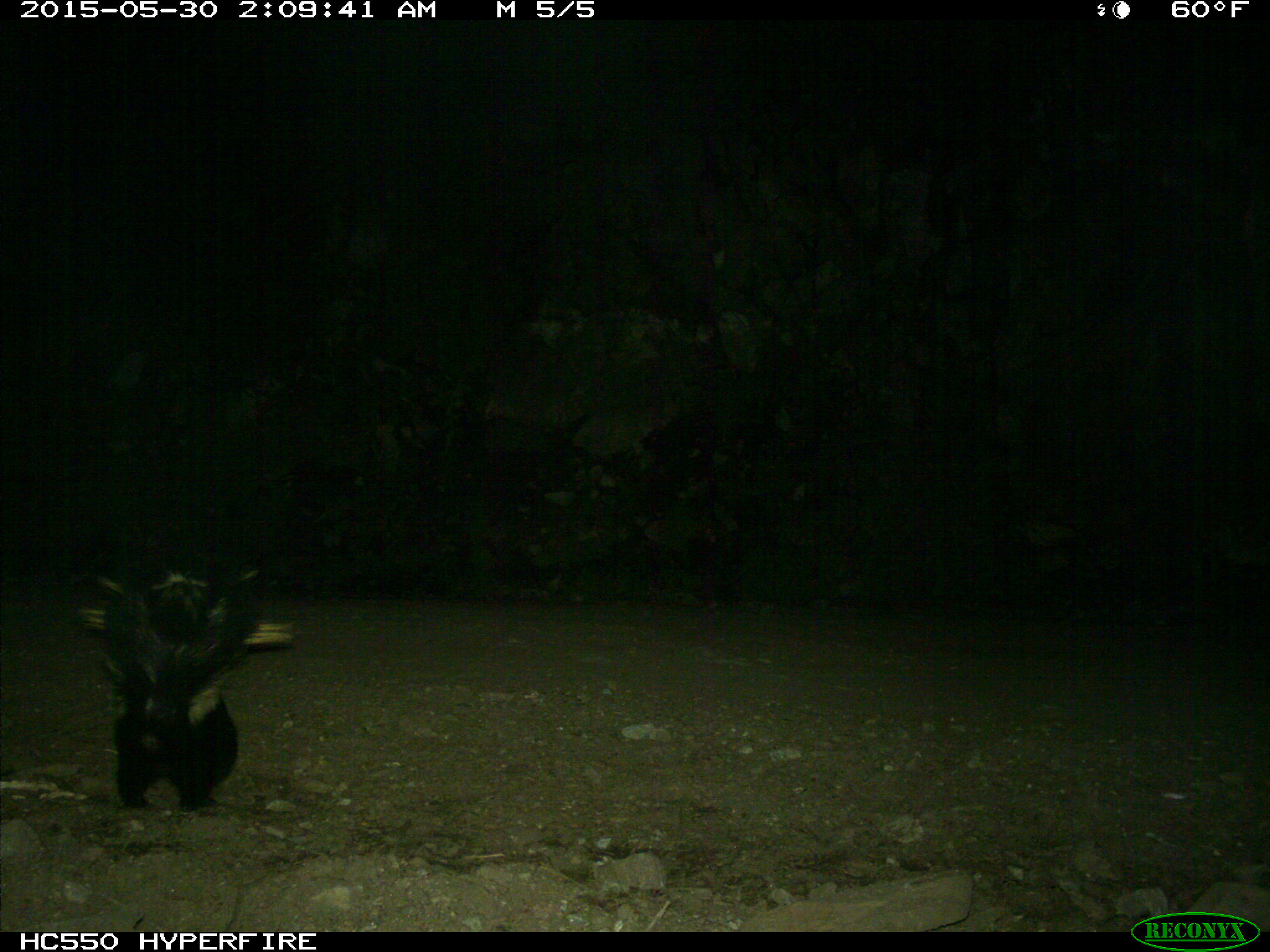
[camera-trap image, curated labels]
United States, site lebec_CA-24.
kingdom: Animalia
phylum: Chordata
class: Mammalia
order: Carnivora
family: Mephitidae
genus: Mephitis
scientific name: Mephitis mephitis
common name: striped skunk